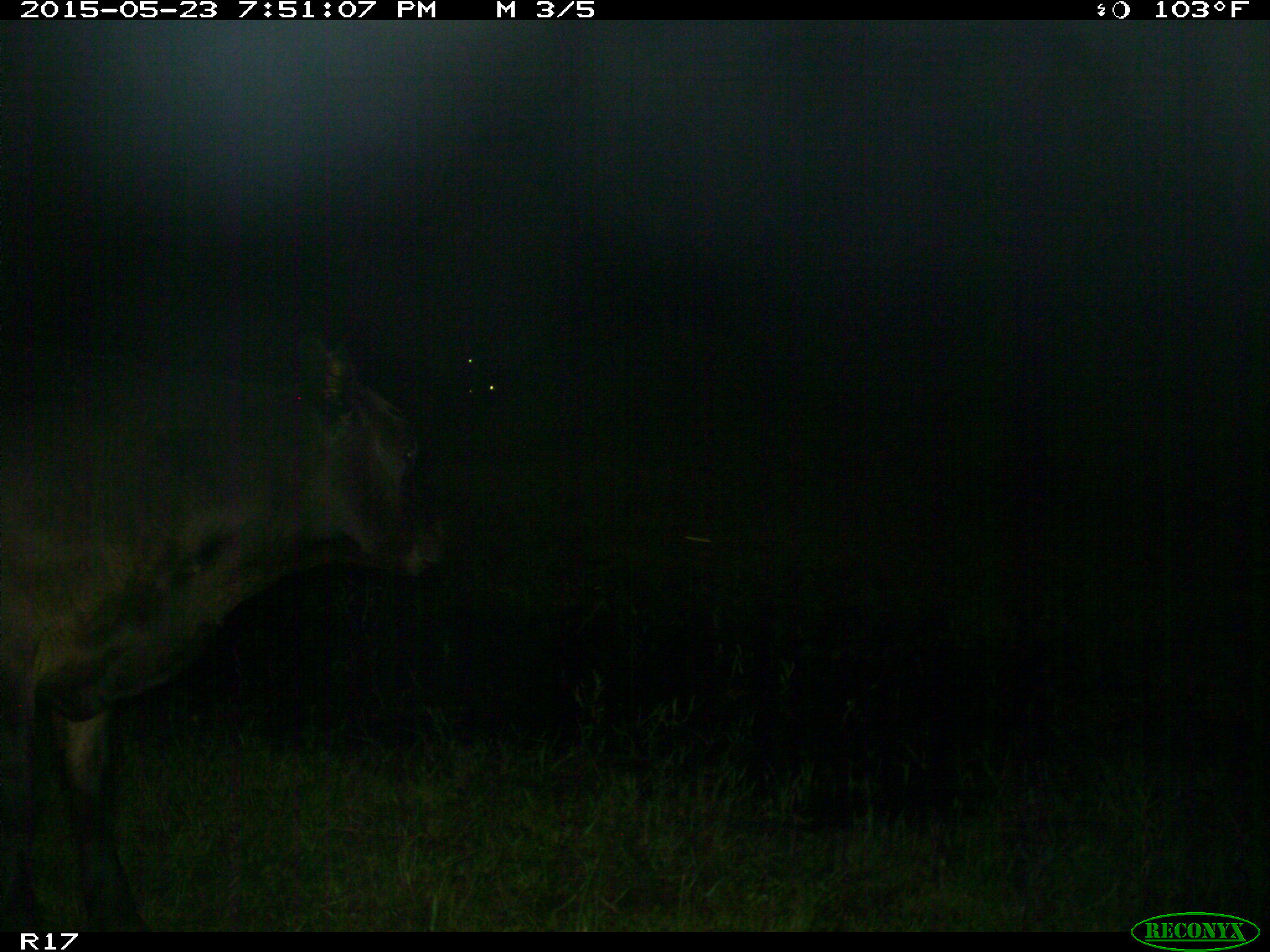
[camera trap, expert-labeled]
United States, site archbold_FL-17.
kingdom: Animalia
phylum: Chordata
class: Mammalia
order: Artiodactyla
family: Bovidae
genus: Bos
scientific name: Bos taurus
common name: domestic cow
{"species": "Bos taurus (domestic cow)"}